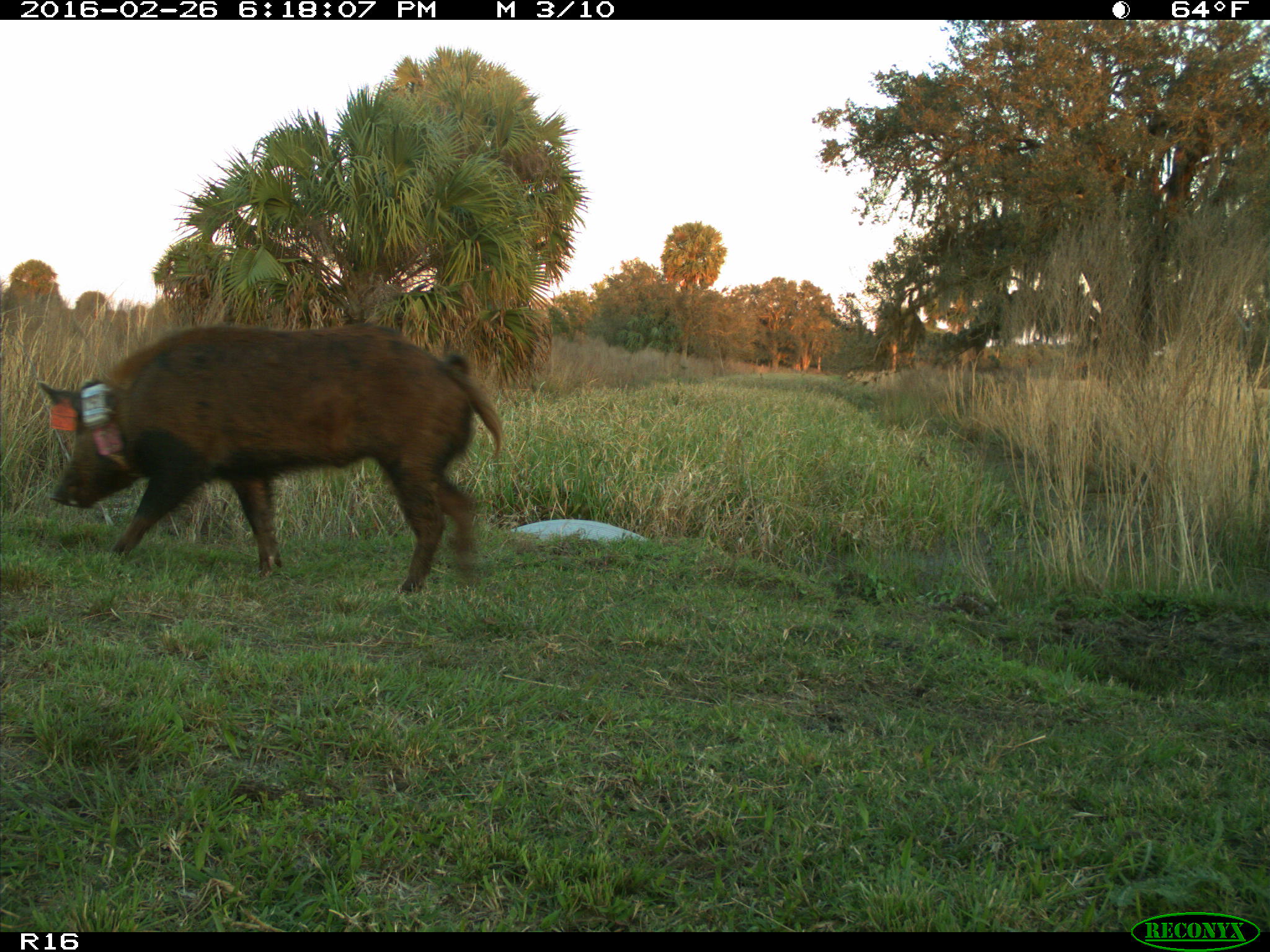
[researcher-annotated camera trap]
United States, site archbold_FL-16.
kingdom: Animalia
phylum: Chordata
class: Mammalia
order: Artiodactyla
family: Suidae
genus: Sus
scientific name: Sus scrofa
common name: wild boar